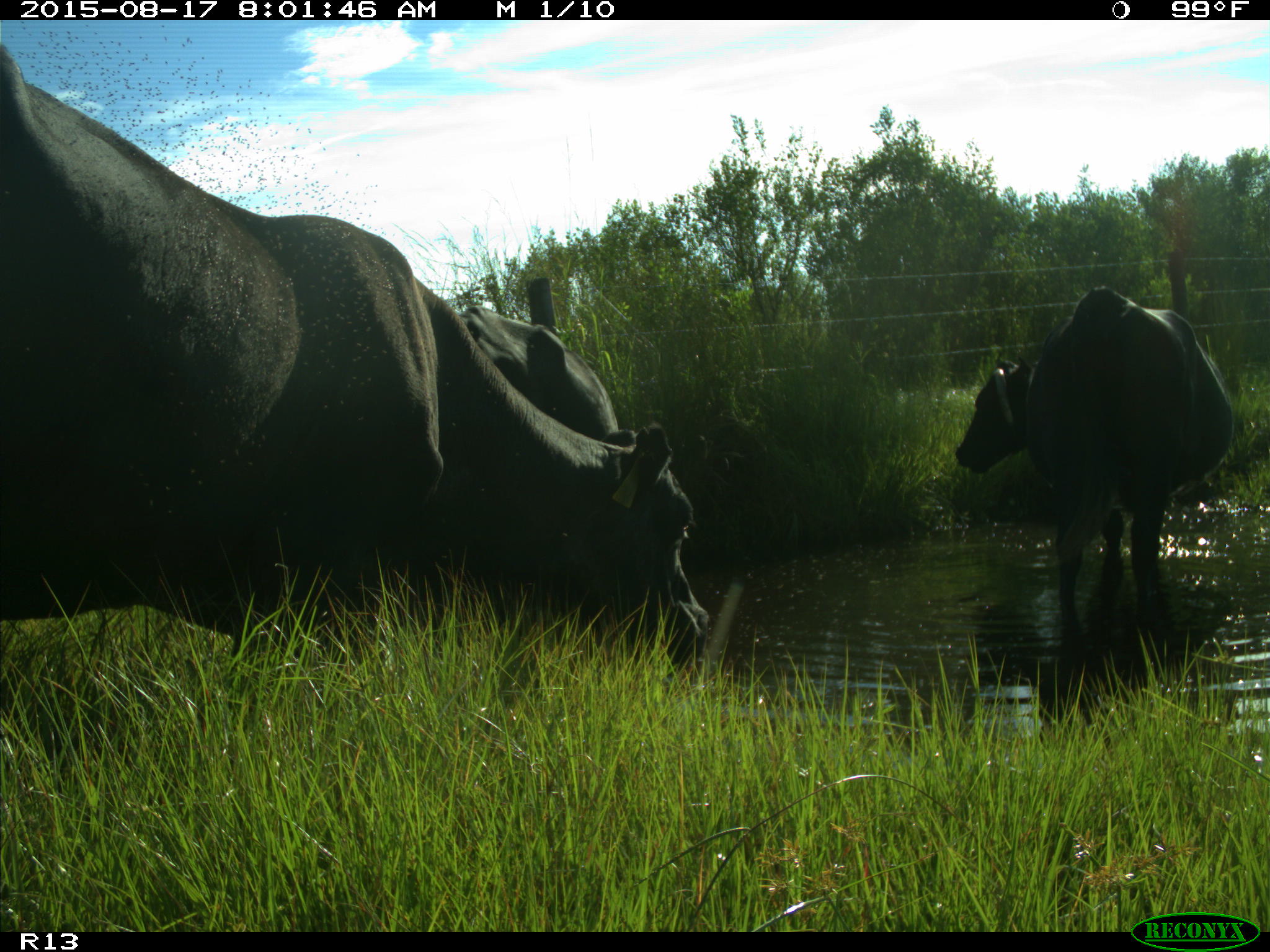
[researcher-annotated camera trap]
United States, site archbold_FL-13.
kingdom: Animalia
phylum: Chordata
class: Mammalia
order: Artiodactyla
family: Bovidae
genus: Bos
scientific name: Bos taurus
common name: domestic cow